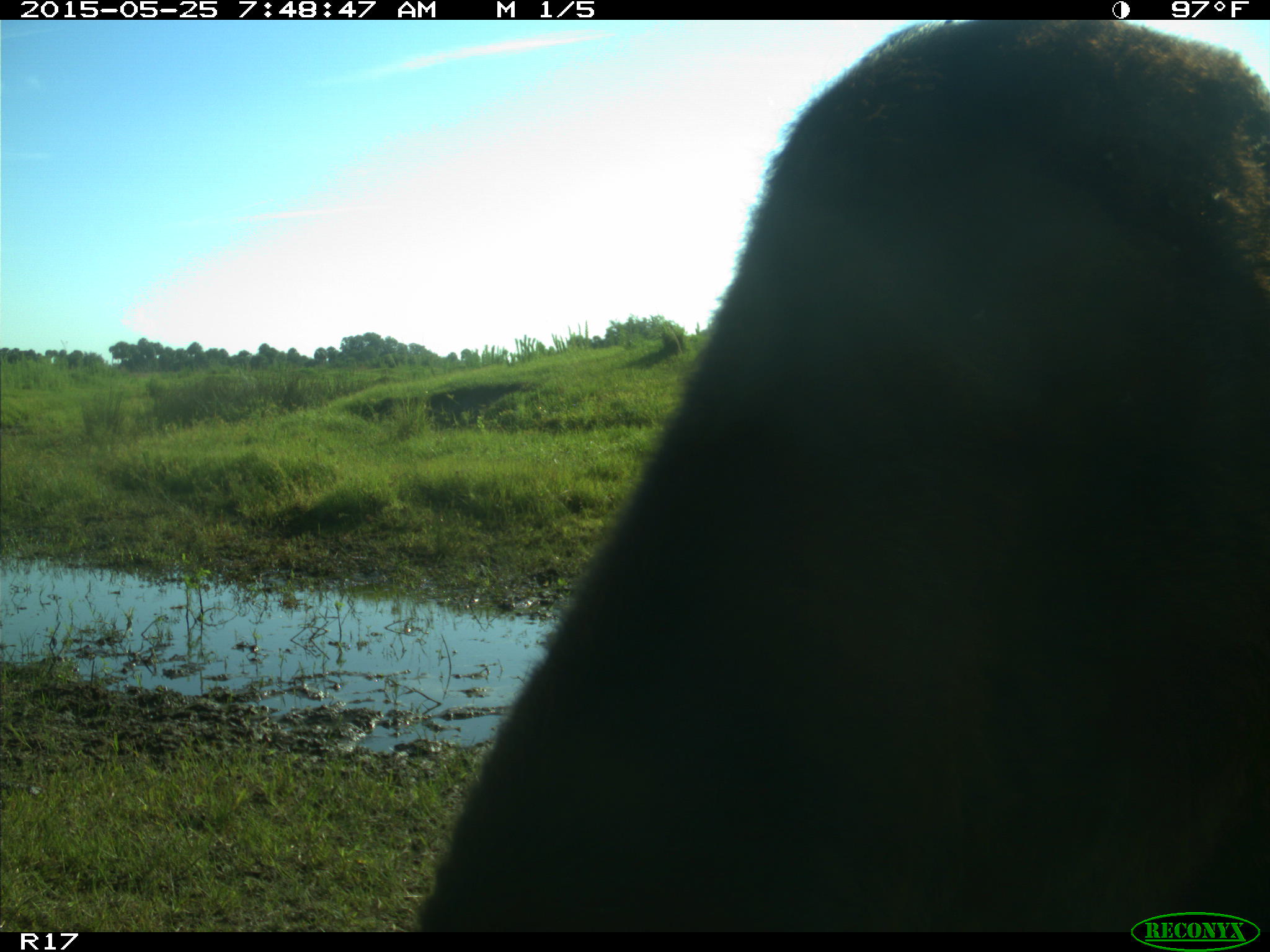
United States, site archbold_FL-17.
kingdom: Animalia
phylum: Chordata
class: Mammalia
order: Artiodactyla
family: Bovidae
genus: Bos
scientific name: Bos taurus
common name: domestic cow